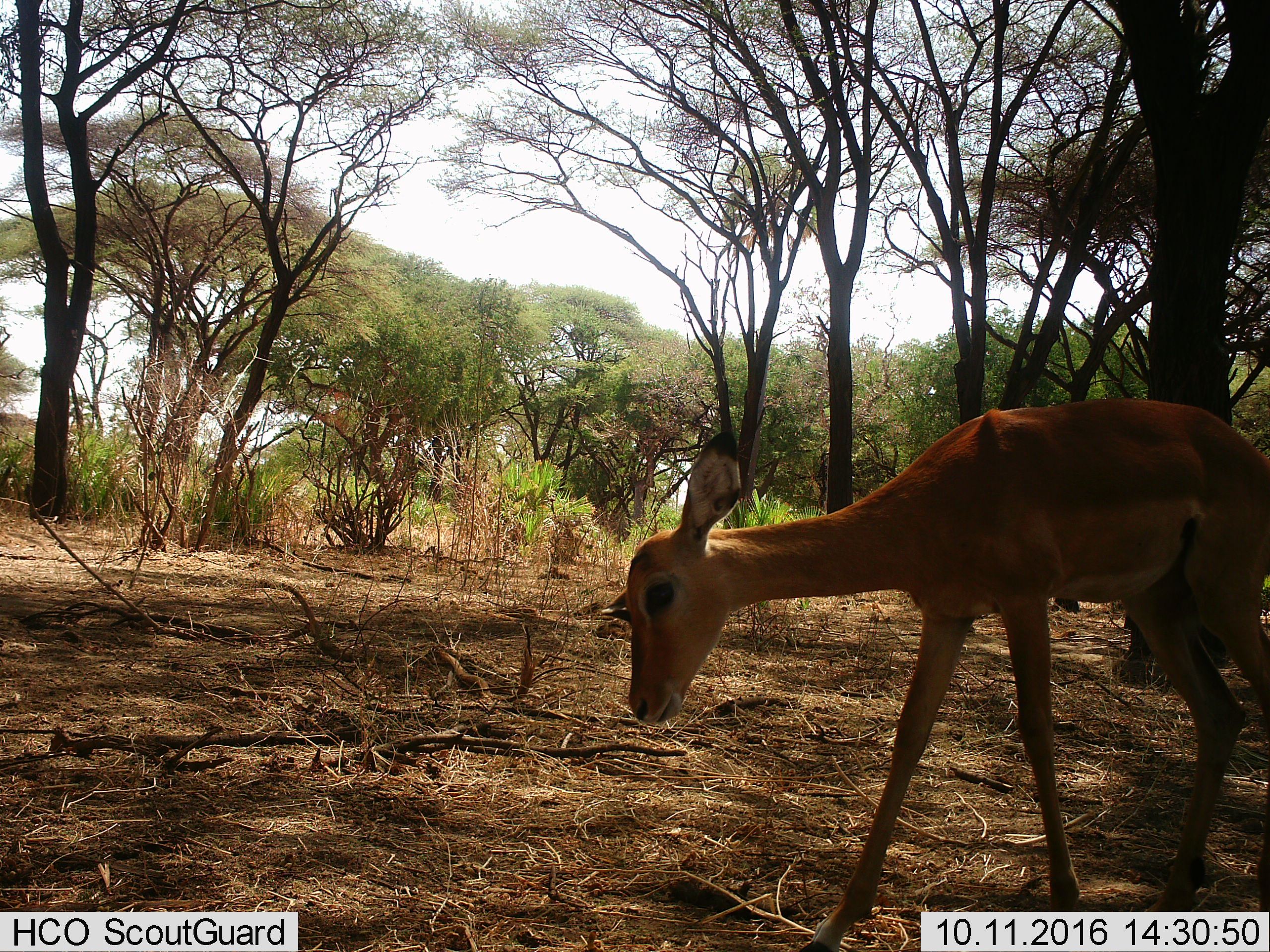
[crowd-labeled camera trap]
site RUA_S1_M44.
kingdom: Animalia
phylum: Chordata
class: Mammalia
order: Artiodactyla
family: Bovidae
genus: Aepyceros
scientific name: Aepyceros melampus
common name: impala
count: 1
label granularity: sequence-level